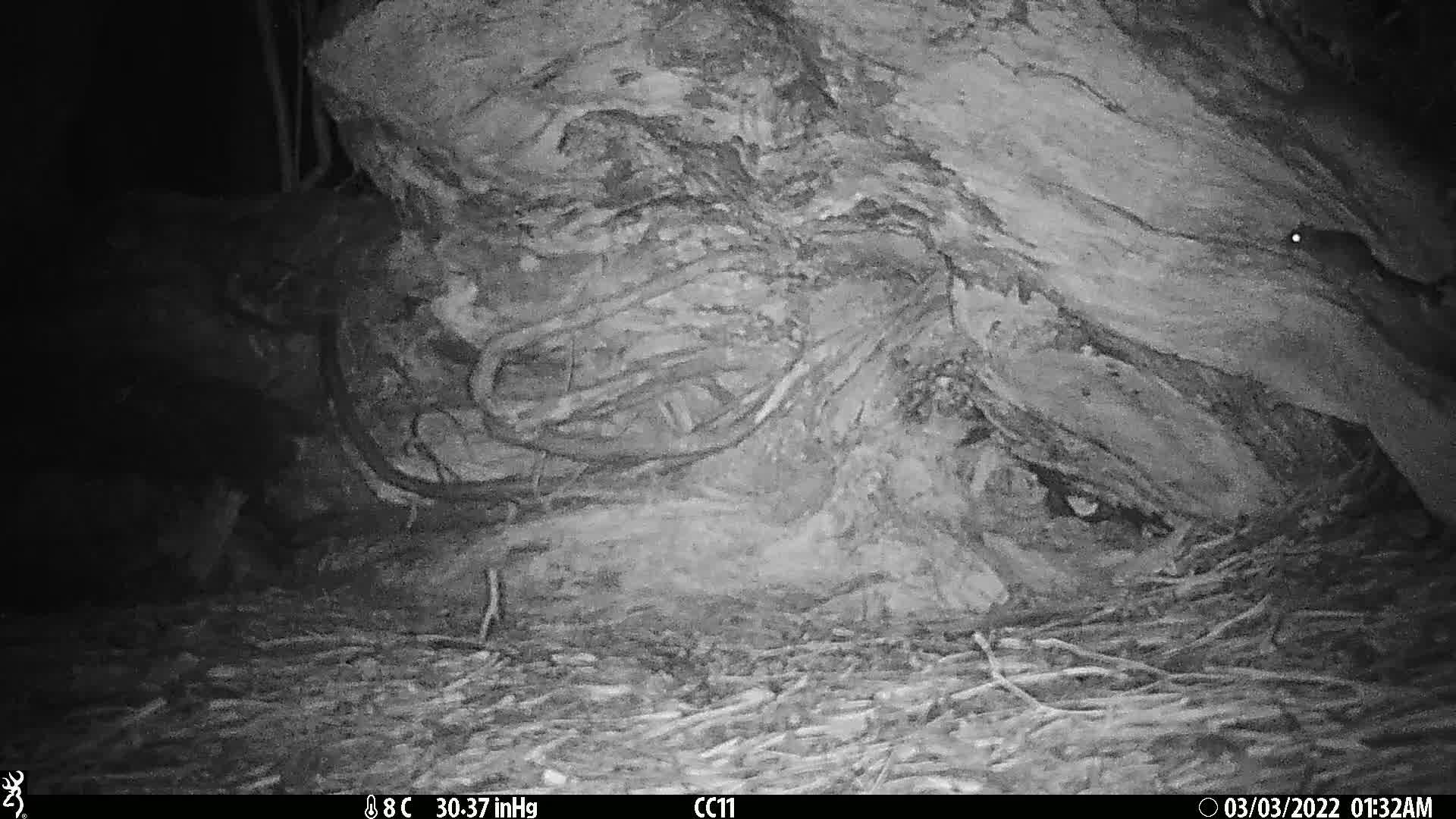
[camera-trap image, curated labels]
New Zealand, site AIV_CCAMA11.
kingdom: Animalia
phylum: Chordata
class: Mammalia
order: Rodentia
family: Muridae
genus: Mus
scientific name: Mus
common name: mouse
Mouse (Mus).